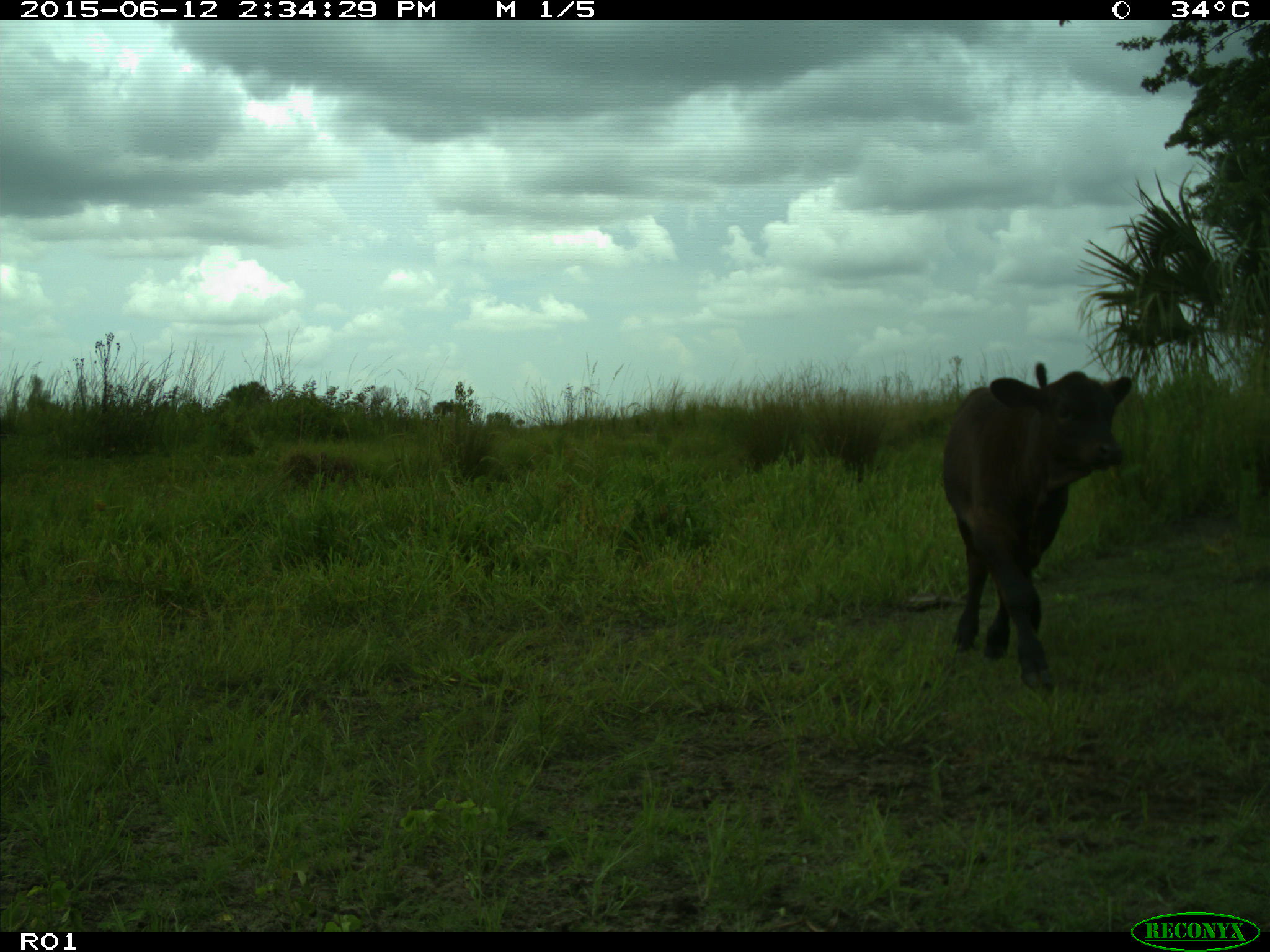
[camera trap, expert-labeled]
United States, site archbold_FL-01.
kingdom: Animalia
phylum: Chordata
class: Mammalia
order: Artiodactyla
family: Bovidae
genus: Bos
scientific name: Bos taurus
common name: domestic cow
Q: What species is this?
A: Bos taurus (domestic cow).